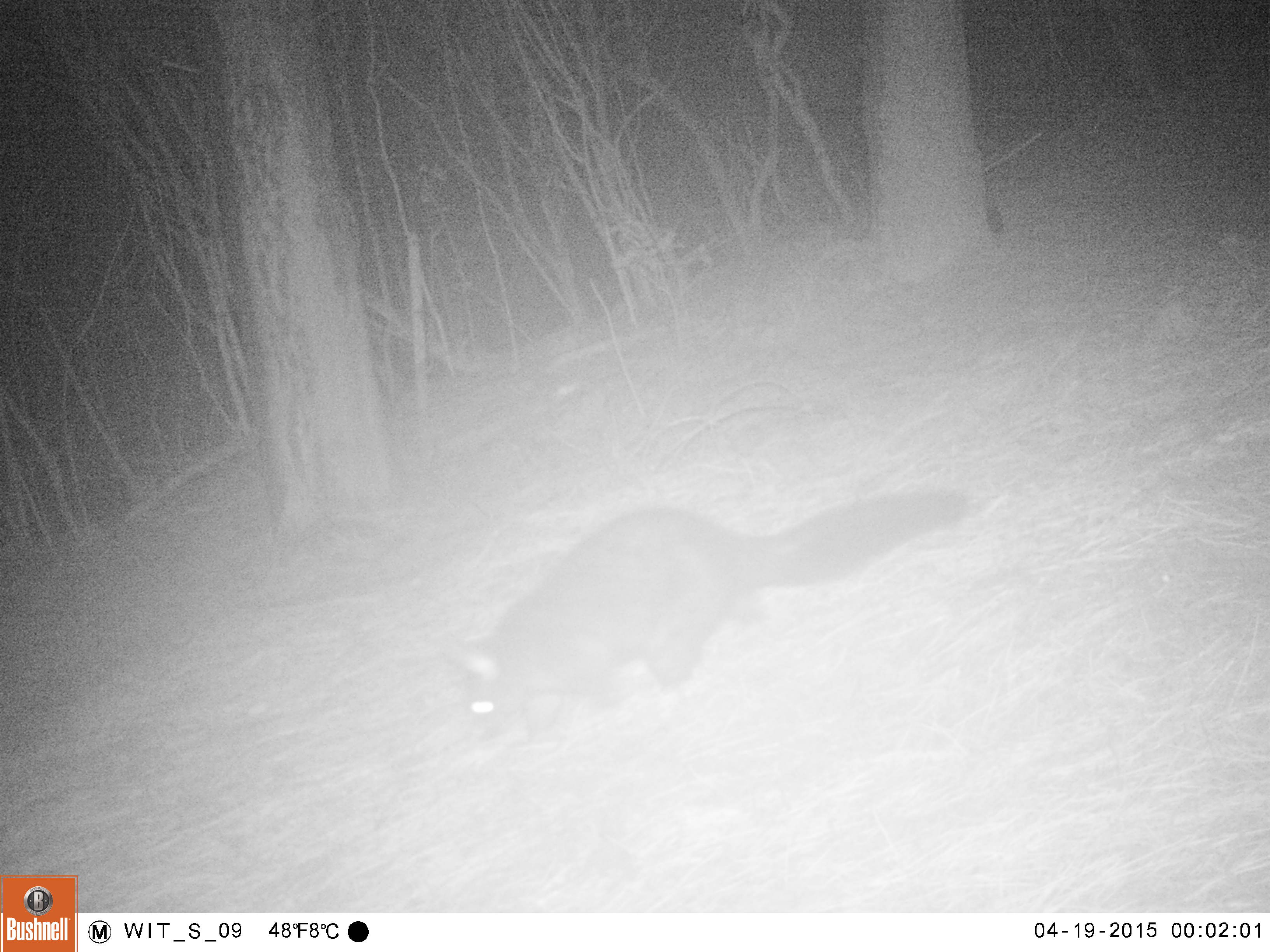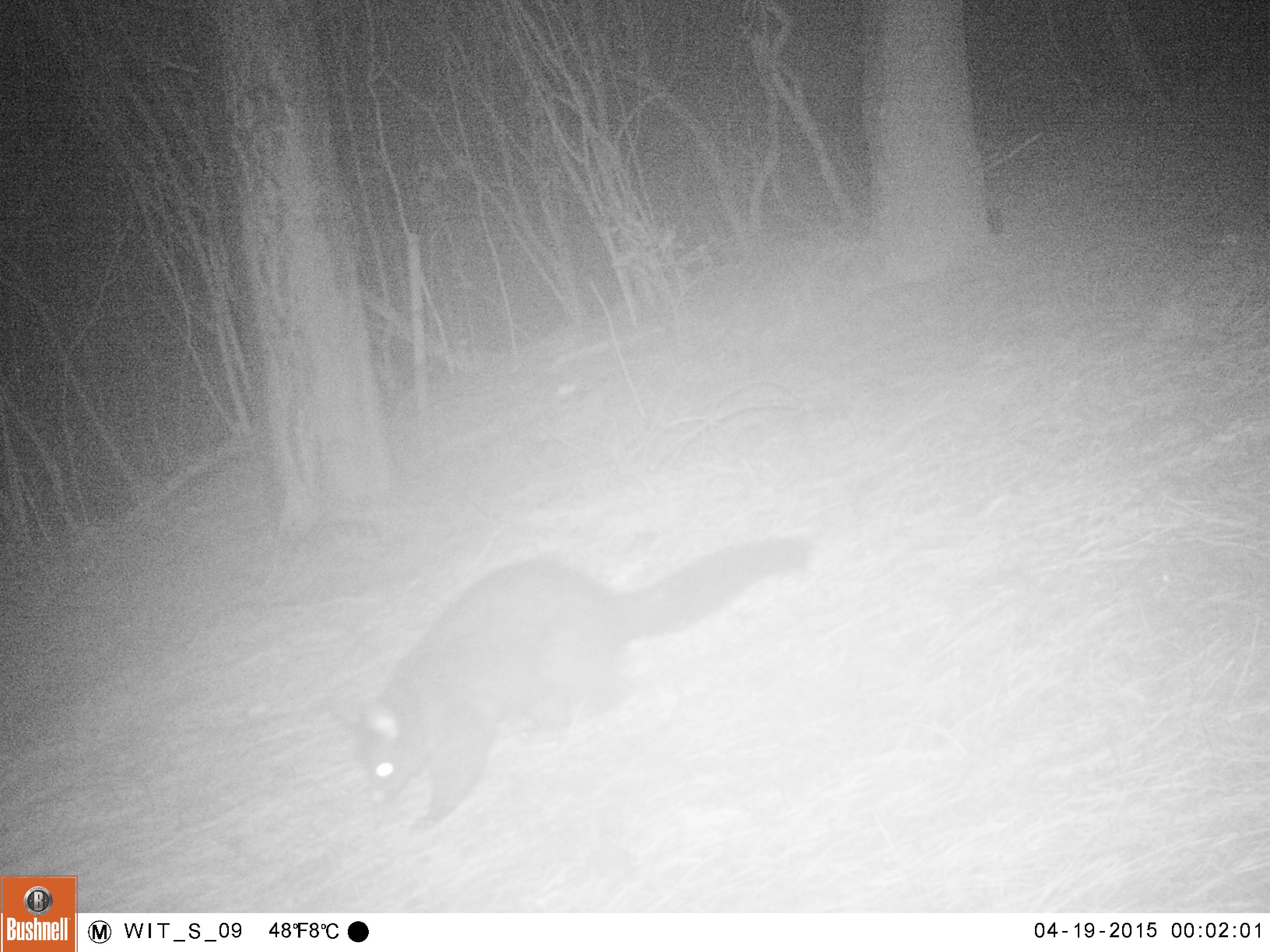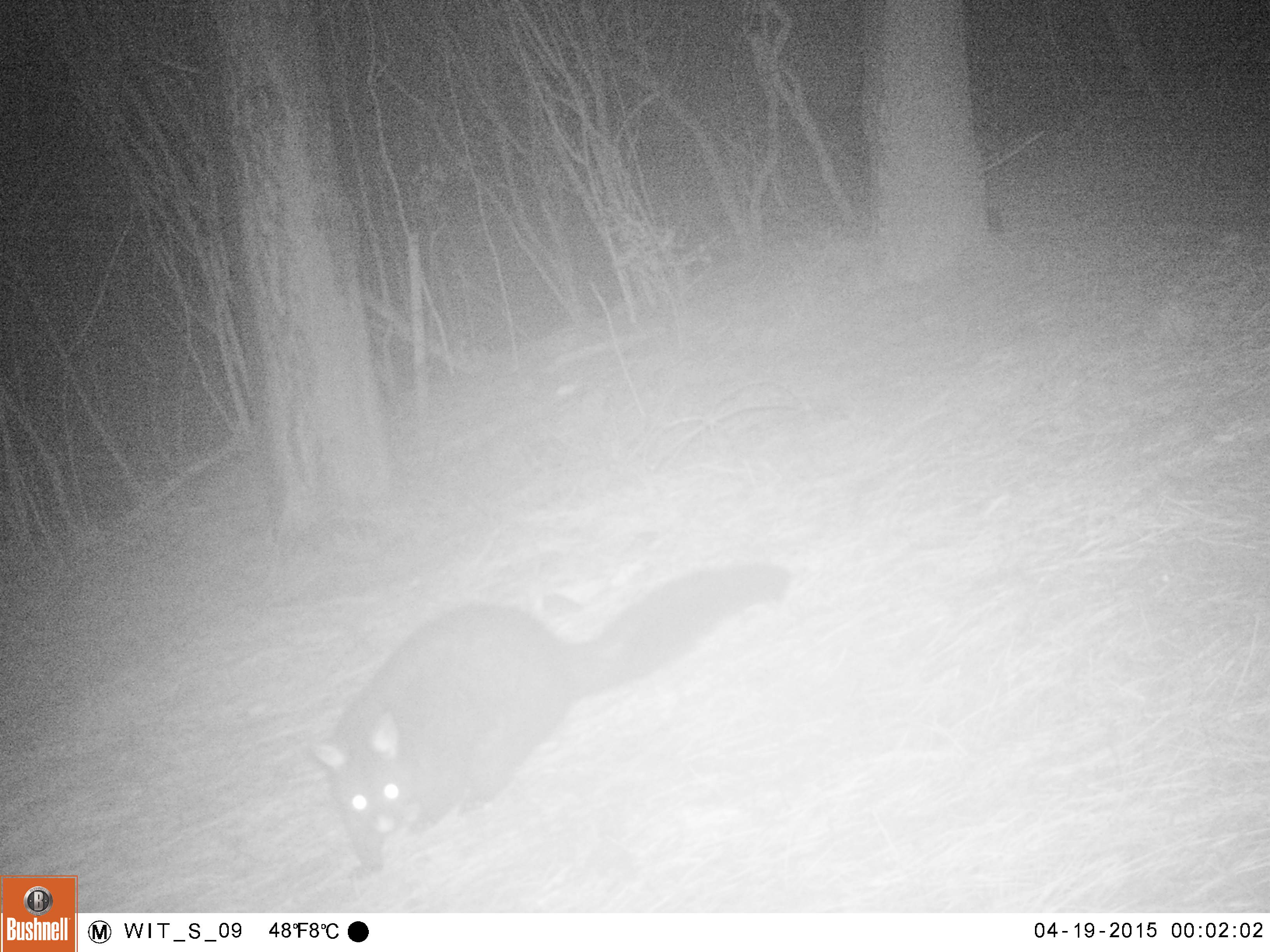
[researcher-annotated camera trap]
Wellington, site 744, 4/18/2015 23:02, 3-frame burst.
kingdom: Animalia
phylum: Chordata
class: Mammalia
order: Didelphimorphia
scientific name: Didelphimorphia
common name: possum